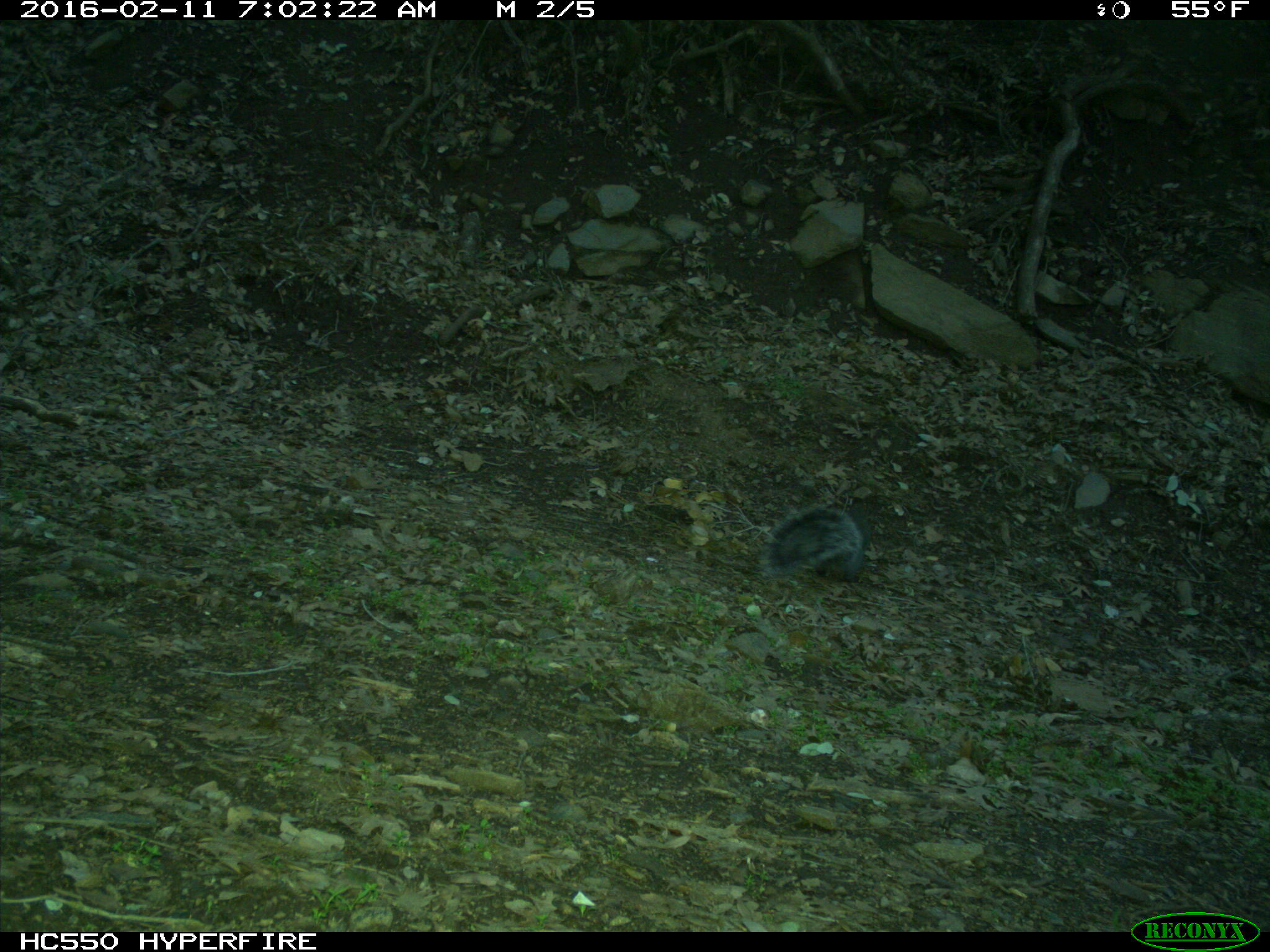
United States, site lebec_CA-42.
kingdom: Animalia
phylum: Chordata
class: Mammalia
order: Rodentia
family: Sciuridae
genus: Sciurus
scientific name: Sciurus carolinensis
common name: eastern gray squirrel